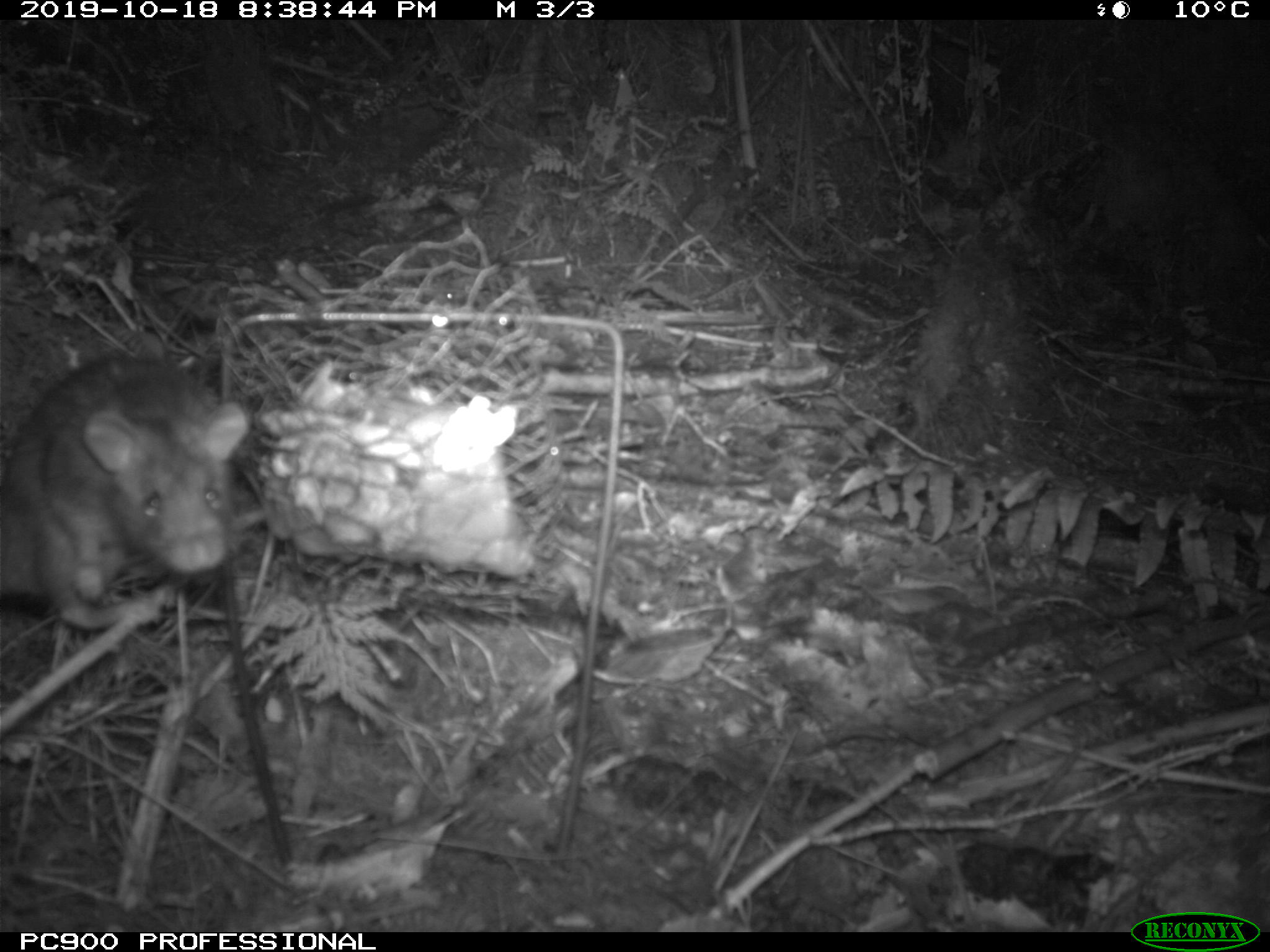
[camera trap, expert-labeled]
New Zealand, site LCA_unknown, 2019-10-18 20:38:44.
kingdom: Animalia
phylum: Chordata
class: Mammalia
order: Rodentia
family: Muridae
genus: Rattus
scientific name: Rattus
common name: rat